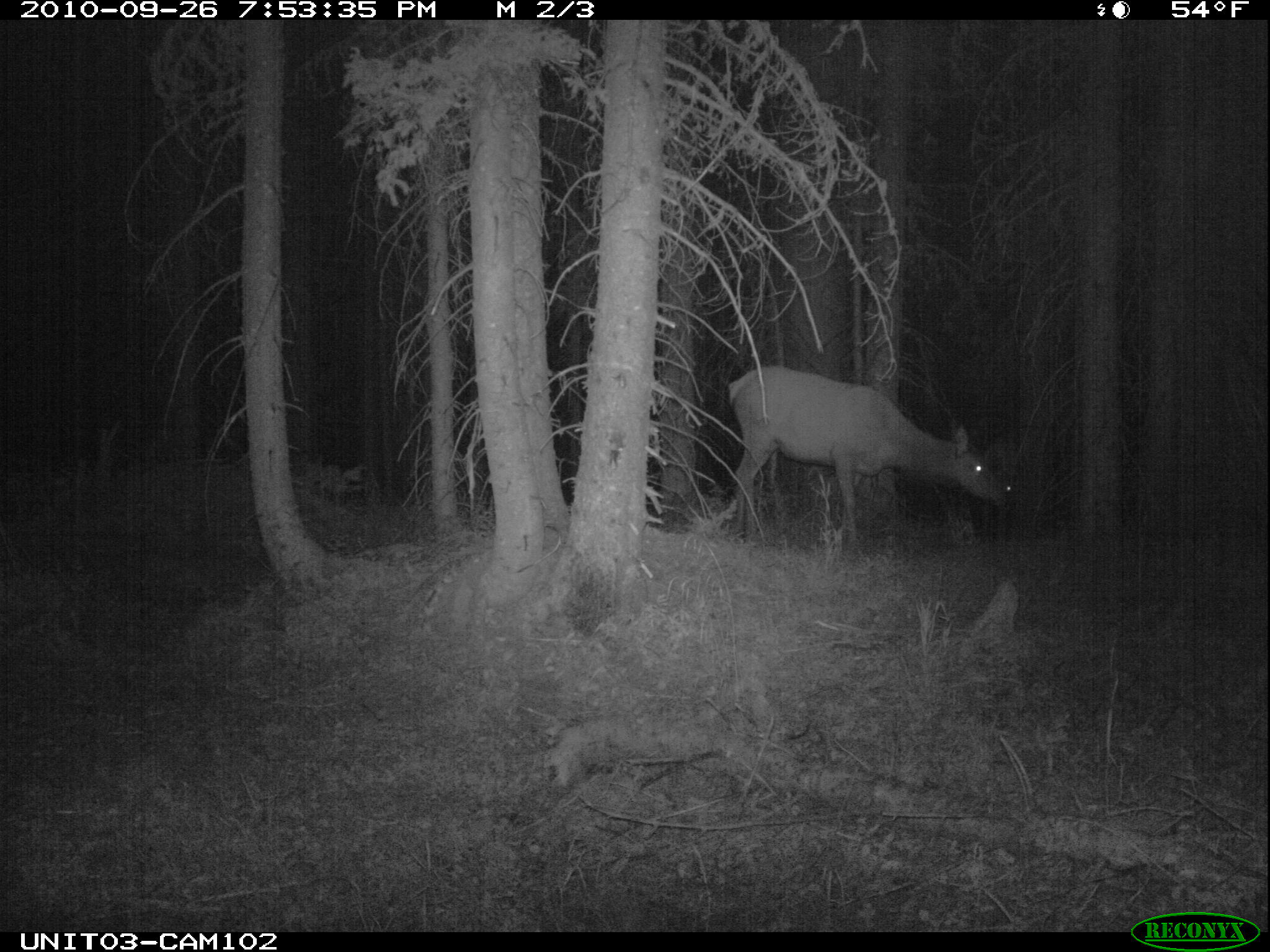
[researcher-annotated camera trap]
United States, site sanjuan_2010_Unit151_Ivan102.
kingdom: Animalia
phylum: Chordata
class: Mammalia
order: Artiodactyla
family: Cervidae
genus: Cervus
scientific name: Cervus elaphus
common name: red deer